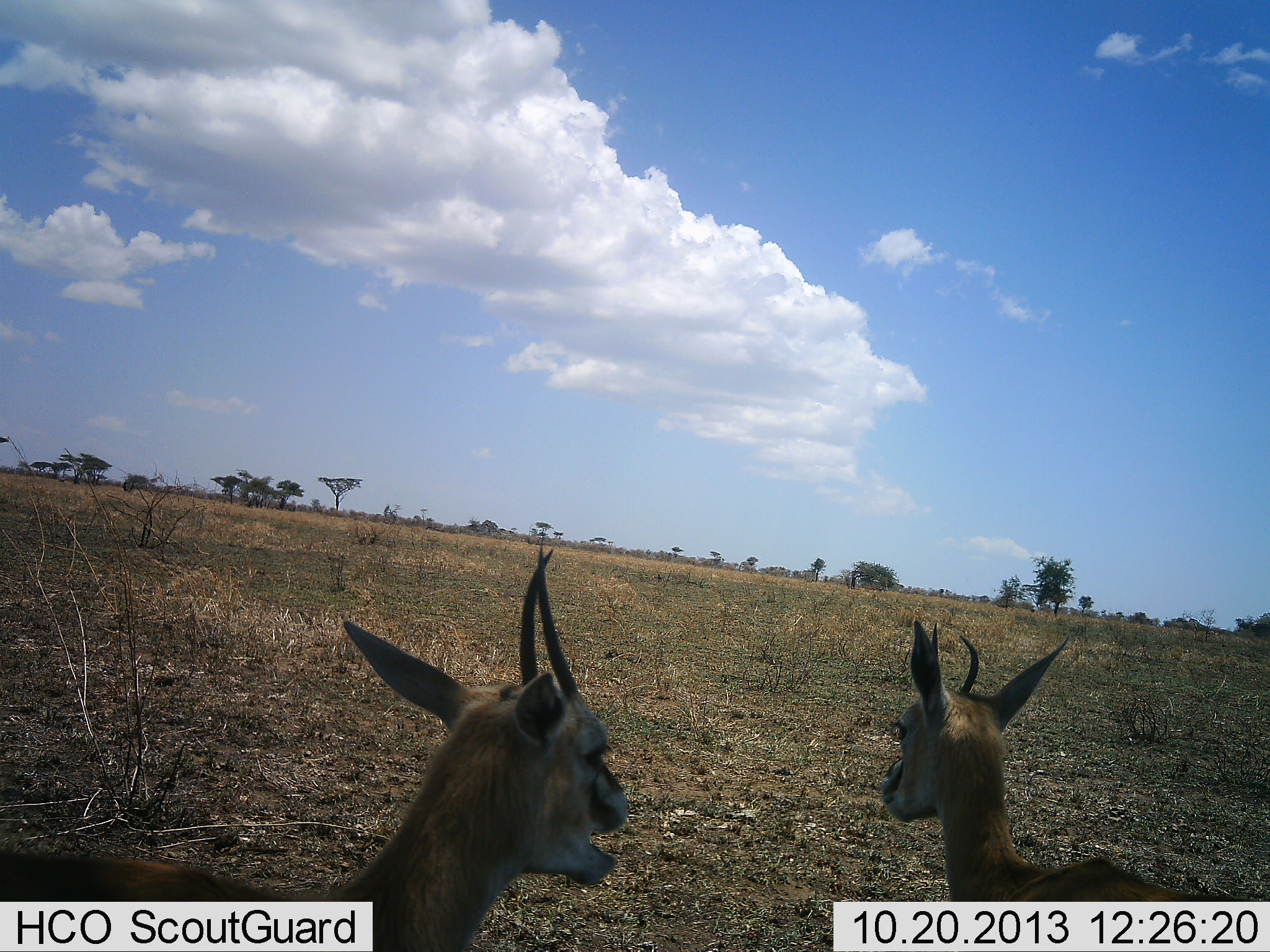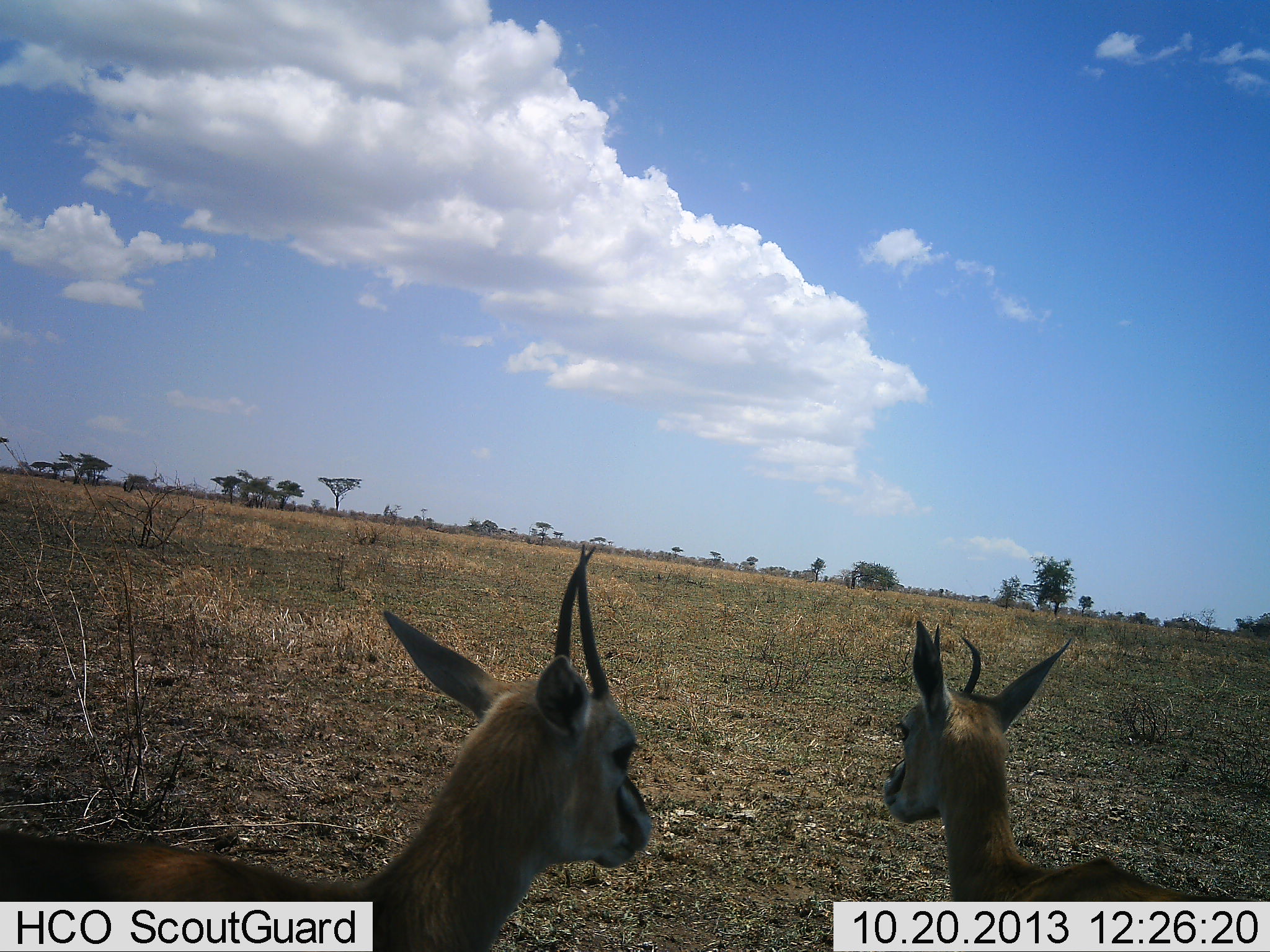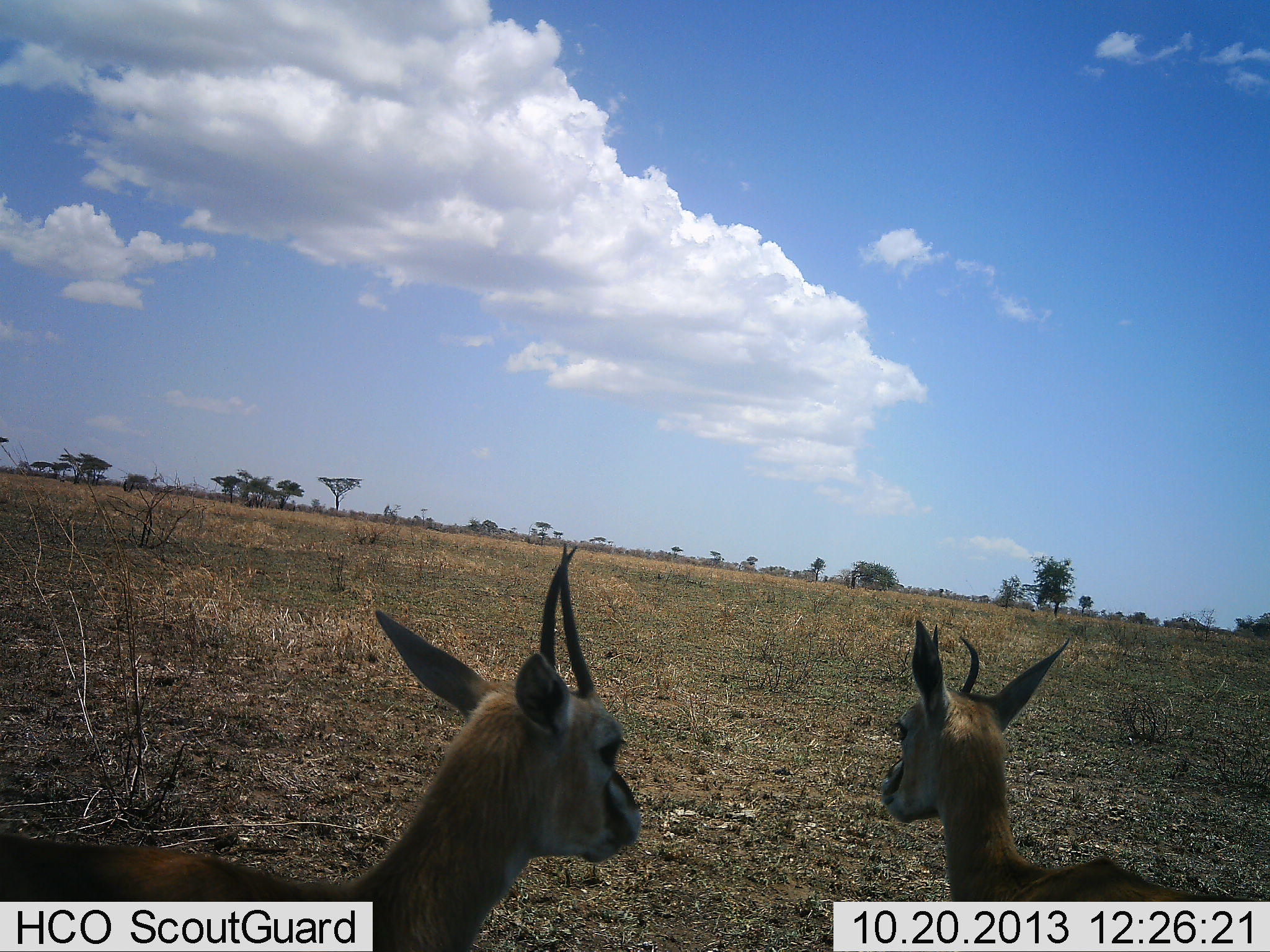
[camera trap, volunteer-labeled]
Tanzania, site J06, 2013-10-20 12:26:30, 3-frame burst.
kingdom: Animalia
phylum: Chordata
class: Mammalia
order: Artiodactyla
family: Bovidae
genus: Eudorcas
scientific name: Eudorcas thomsonii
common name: thomson's gazelle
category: gazellethomsons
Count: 2.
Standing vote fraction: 80%.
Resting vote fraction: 10%.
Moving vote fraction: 0%.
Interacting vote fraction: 20%.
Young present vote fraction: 20%.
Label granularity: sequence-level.